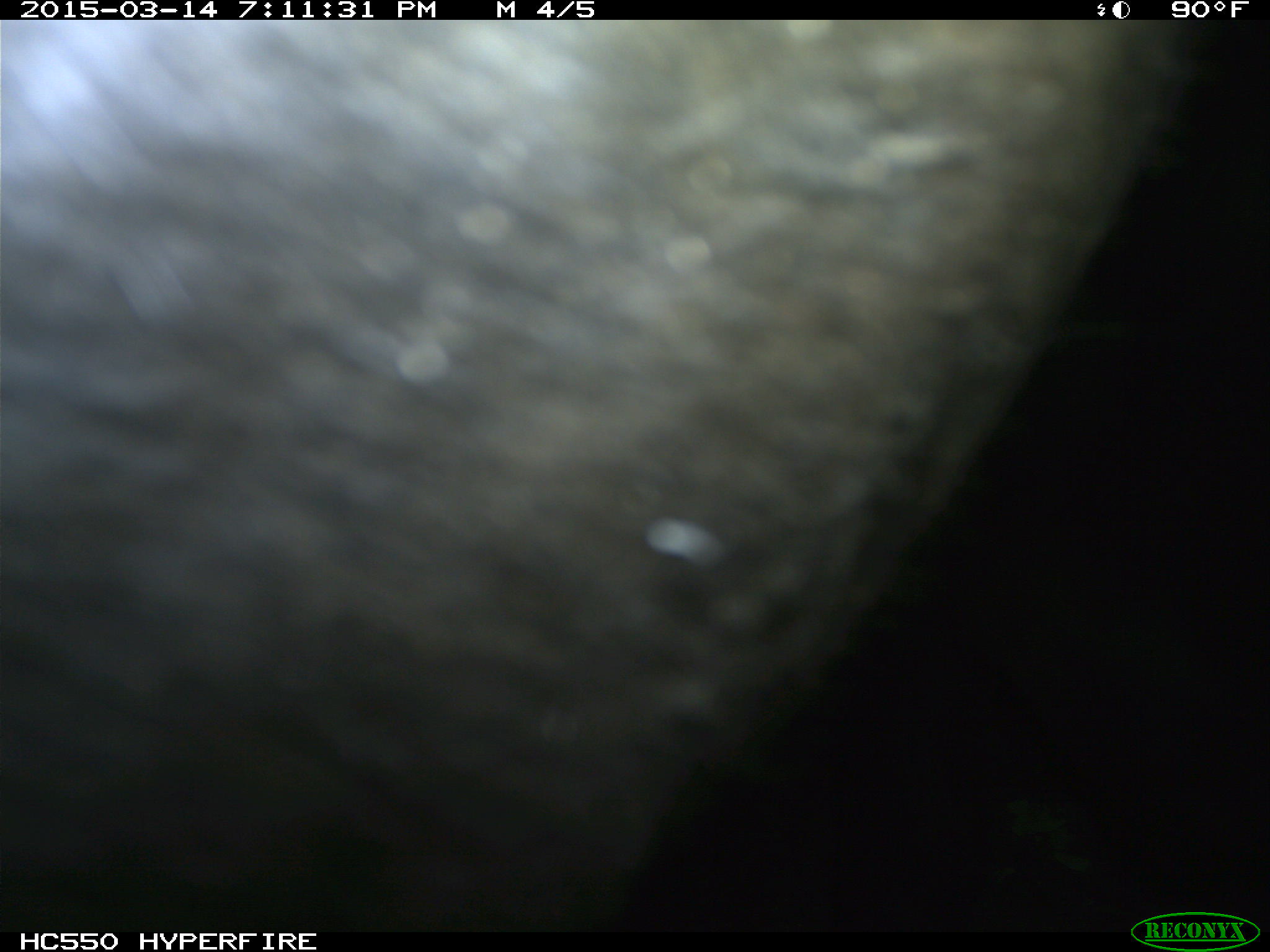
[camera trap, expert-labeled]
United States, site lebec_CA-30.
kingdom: Animalia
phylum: Chordata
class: Mammalia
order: Artiodactyla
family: Bovidae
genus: Bos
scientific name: Bos taurus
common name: domestic cow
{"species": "Bos taurus (domestic cow)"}